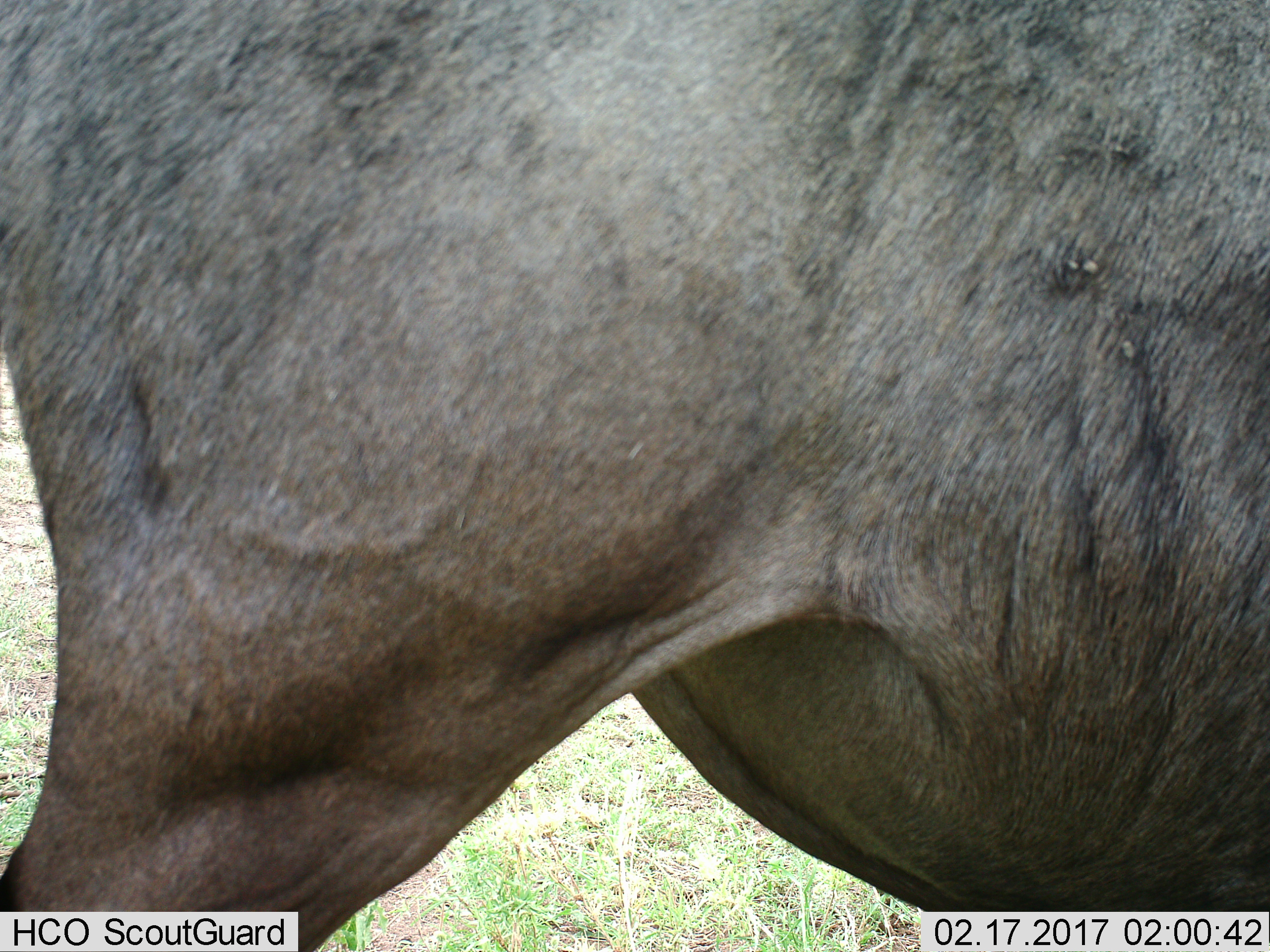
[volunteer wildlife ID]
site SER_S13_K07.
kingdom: Animalia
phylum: Chordata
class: Mammalia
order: Artiodactyla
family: Bovidae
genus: Connochaetes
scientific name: Connochaetes taurinus taurinus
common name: blue wildebeest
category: wildebeestblue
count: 1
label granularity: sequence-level